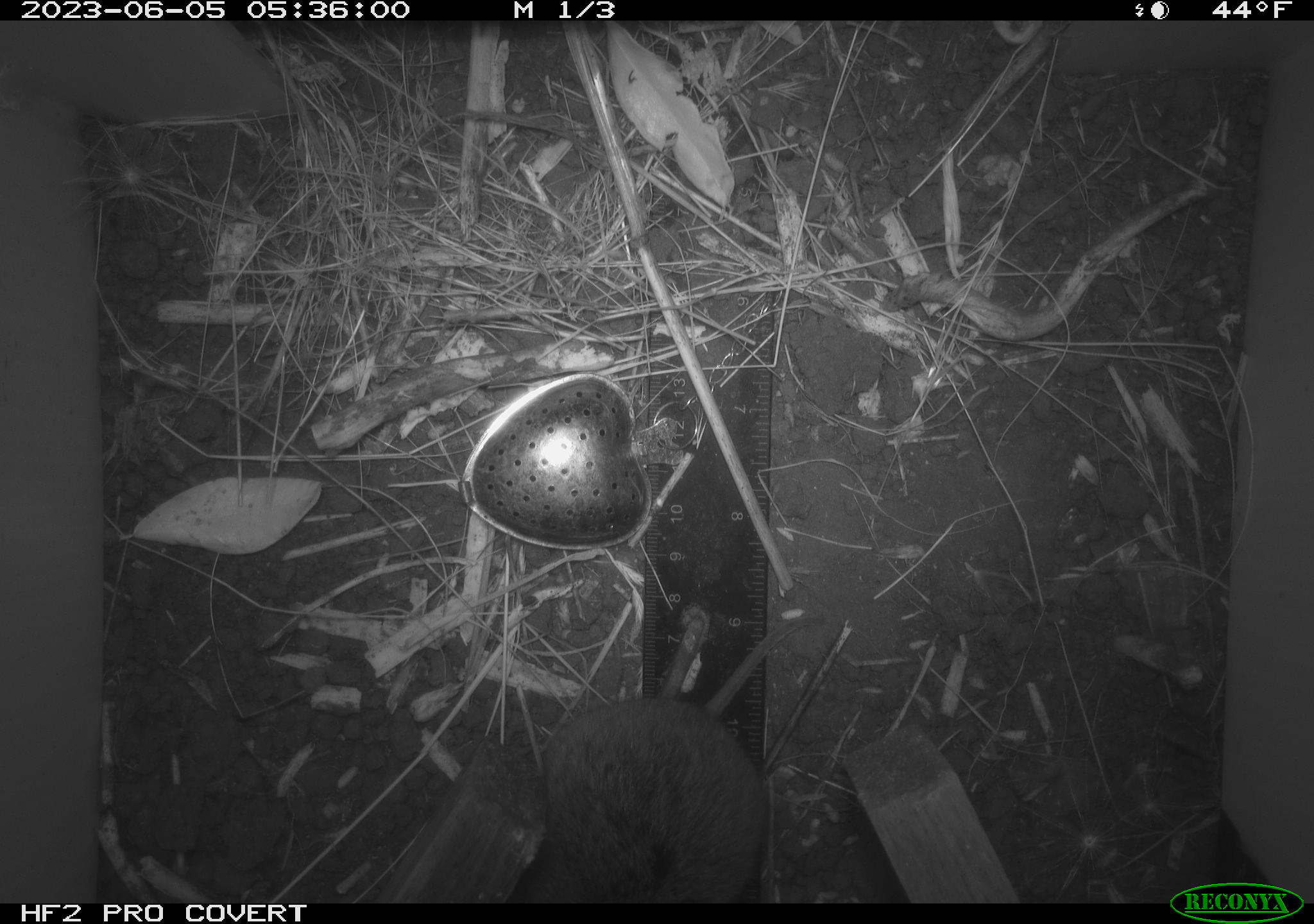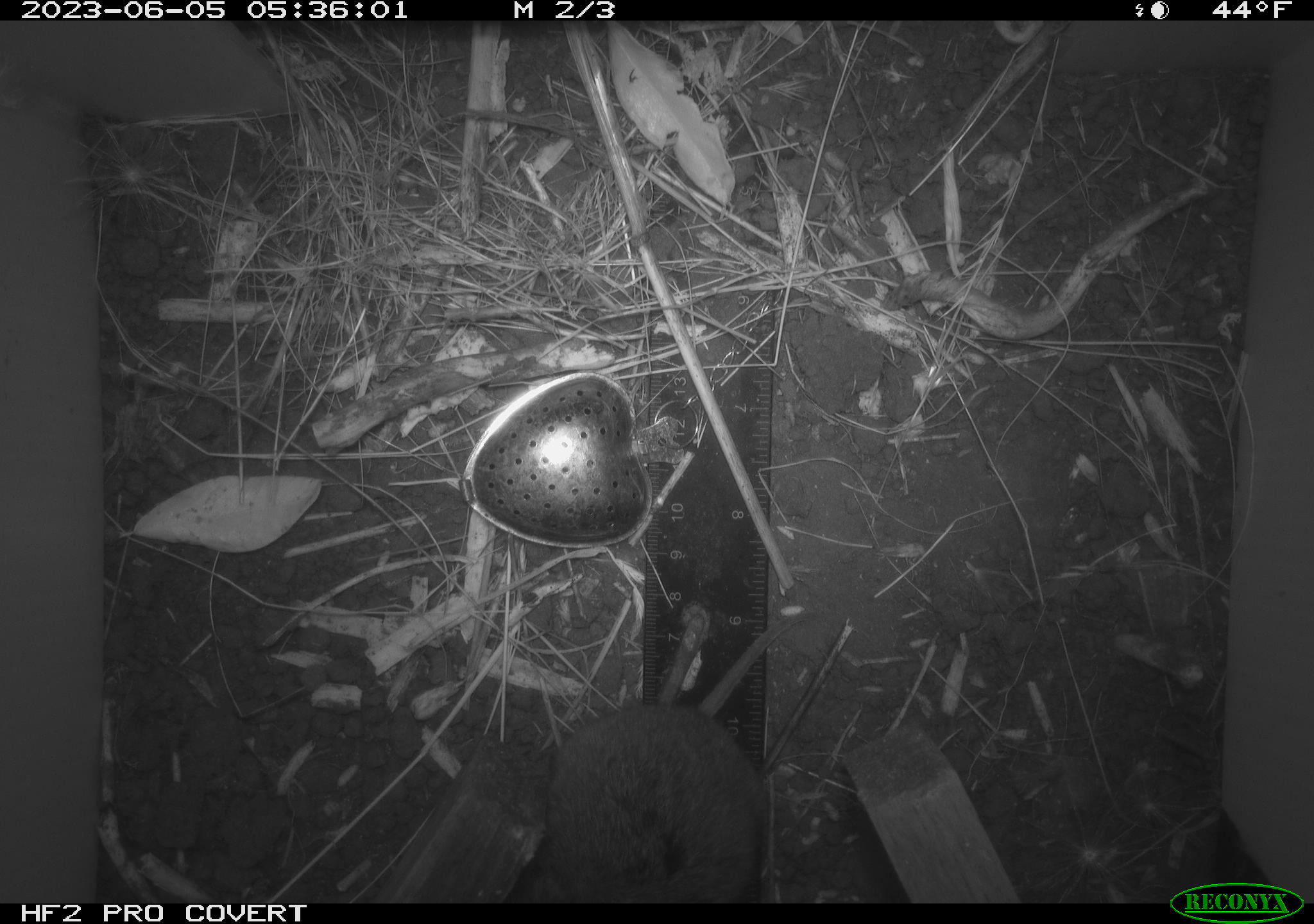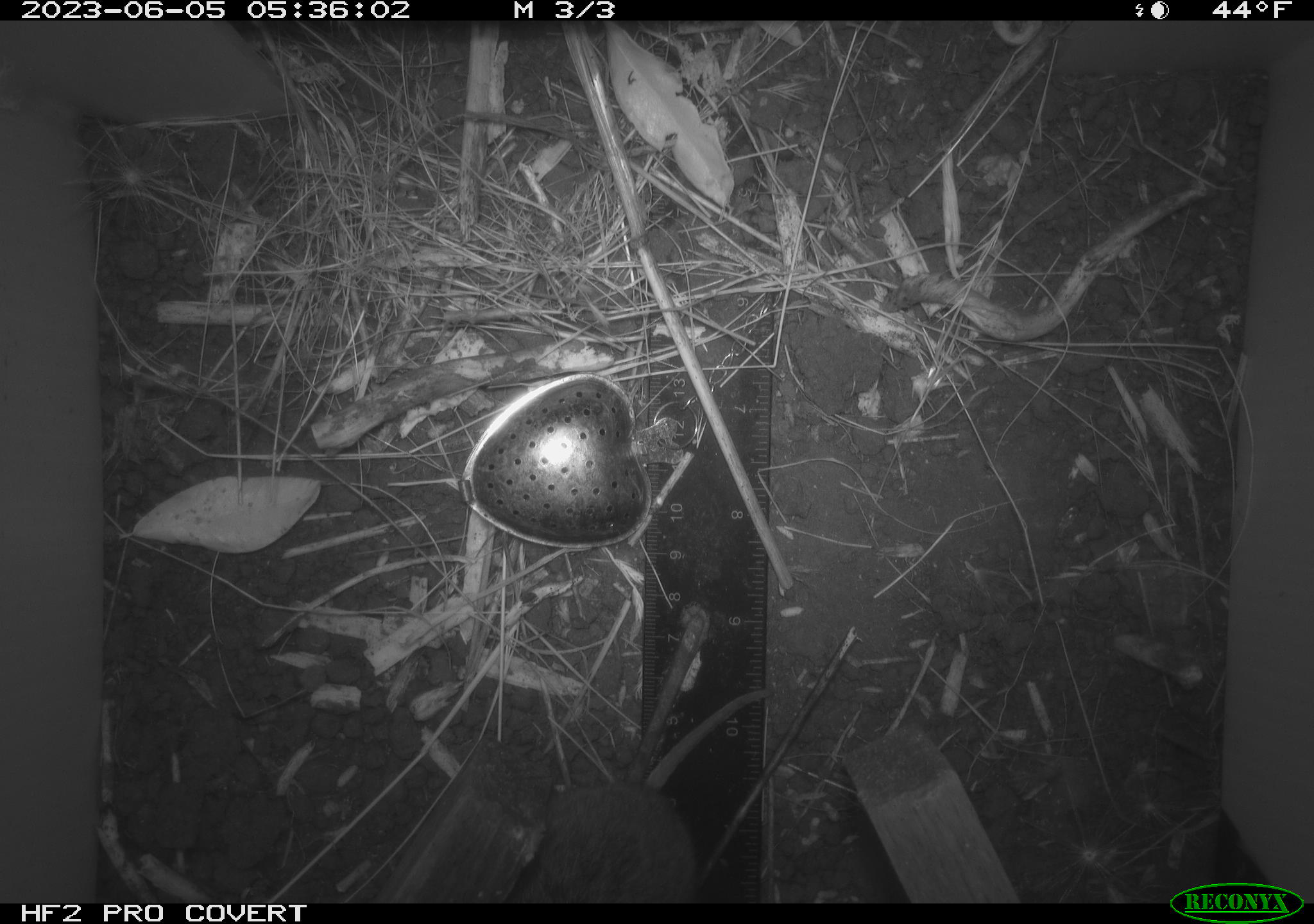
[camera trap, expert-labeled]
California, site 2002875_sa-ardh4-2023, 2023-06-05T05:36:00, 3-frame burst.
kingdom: Animalia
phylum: Chordata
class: Mammalia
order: Rodentia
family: Cricetidae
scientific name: Arvicolinae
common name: voles, lemmings, and muskrats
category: arvicolinae subfamily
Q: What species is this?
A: Arvicolinae subfamily (voles, lemmings, and muskrats) (Arvicolinae).